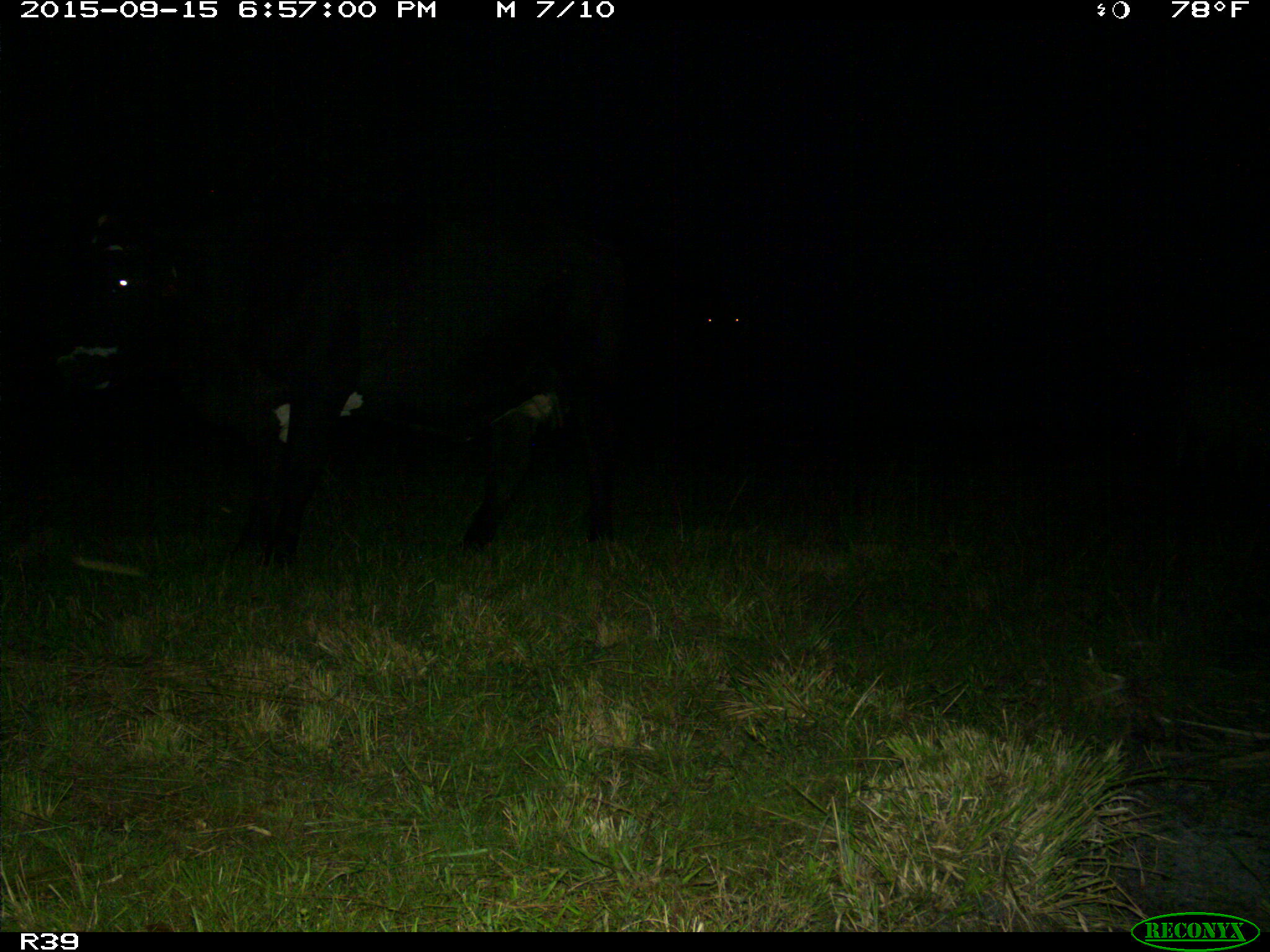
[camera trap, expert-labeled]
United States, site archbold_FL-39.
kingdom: Animalia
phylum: Chordata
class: Mammalia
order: Artiodactyla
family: Bovidae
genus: Bos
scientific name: Bos taurus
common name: domestic cow